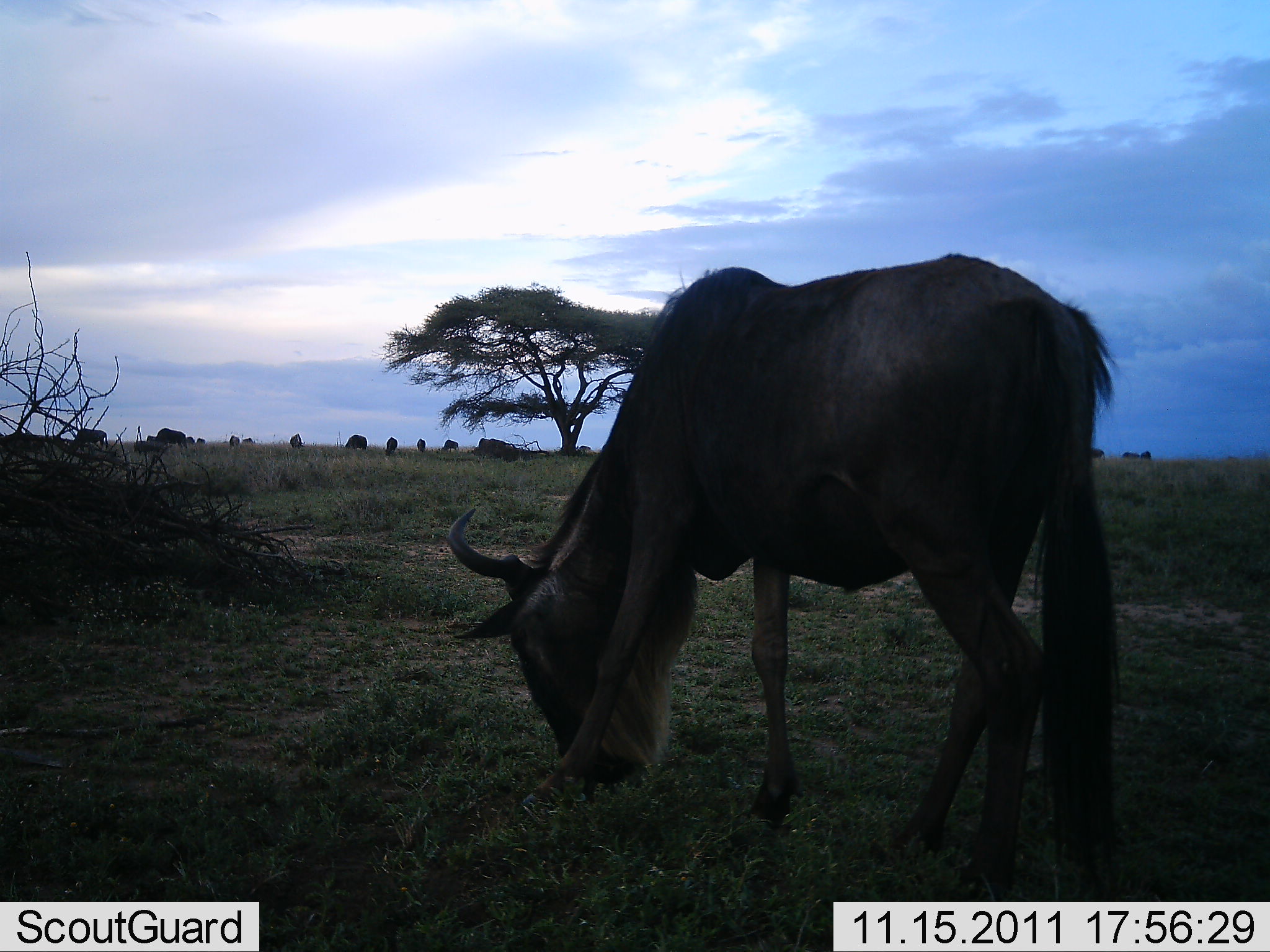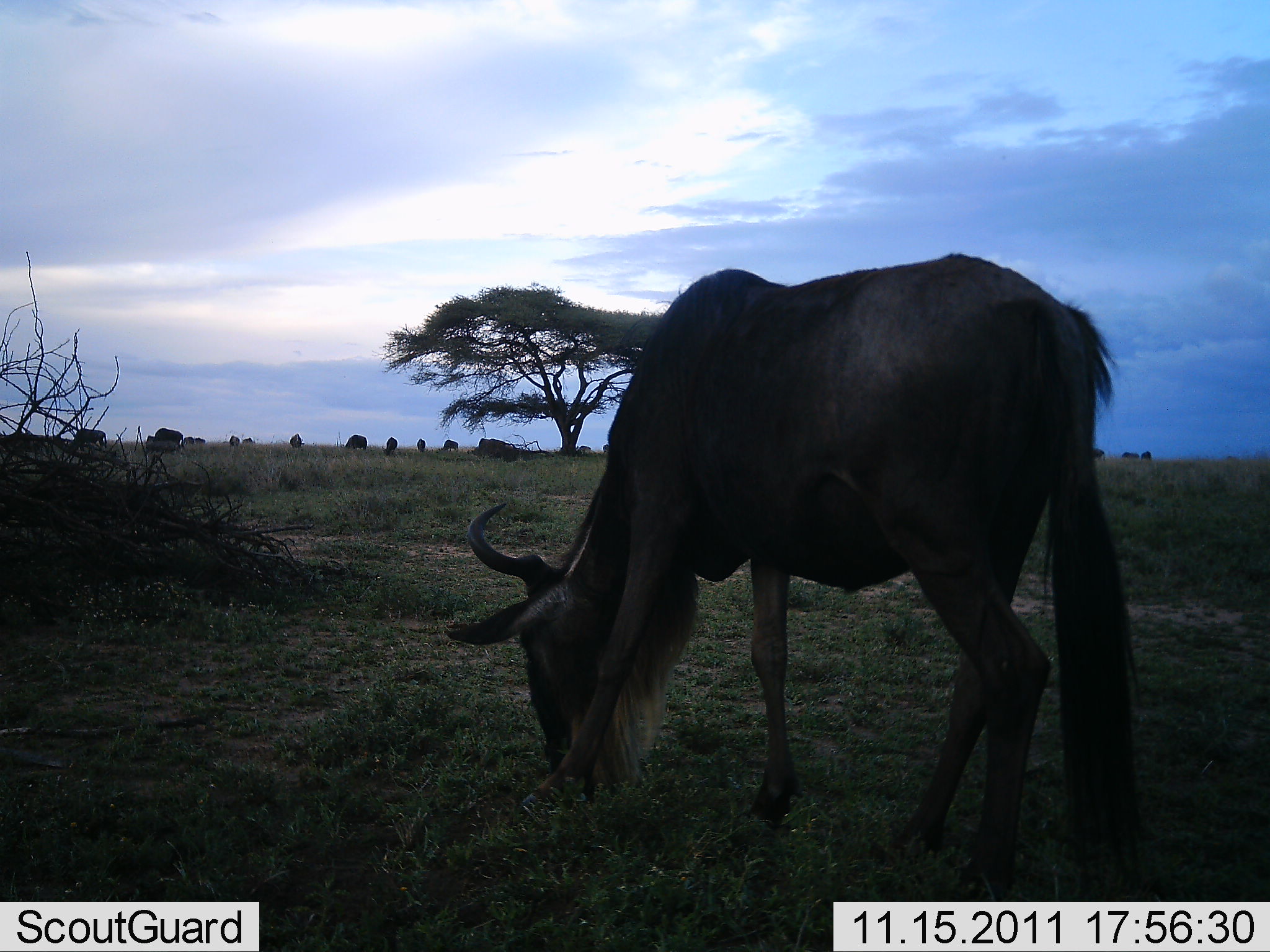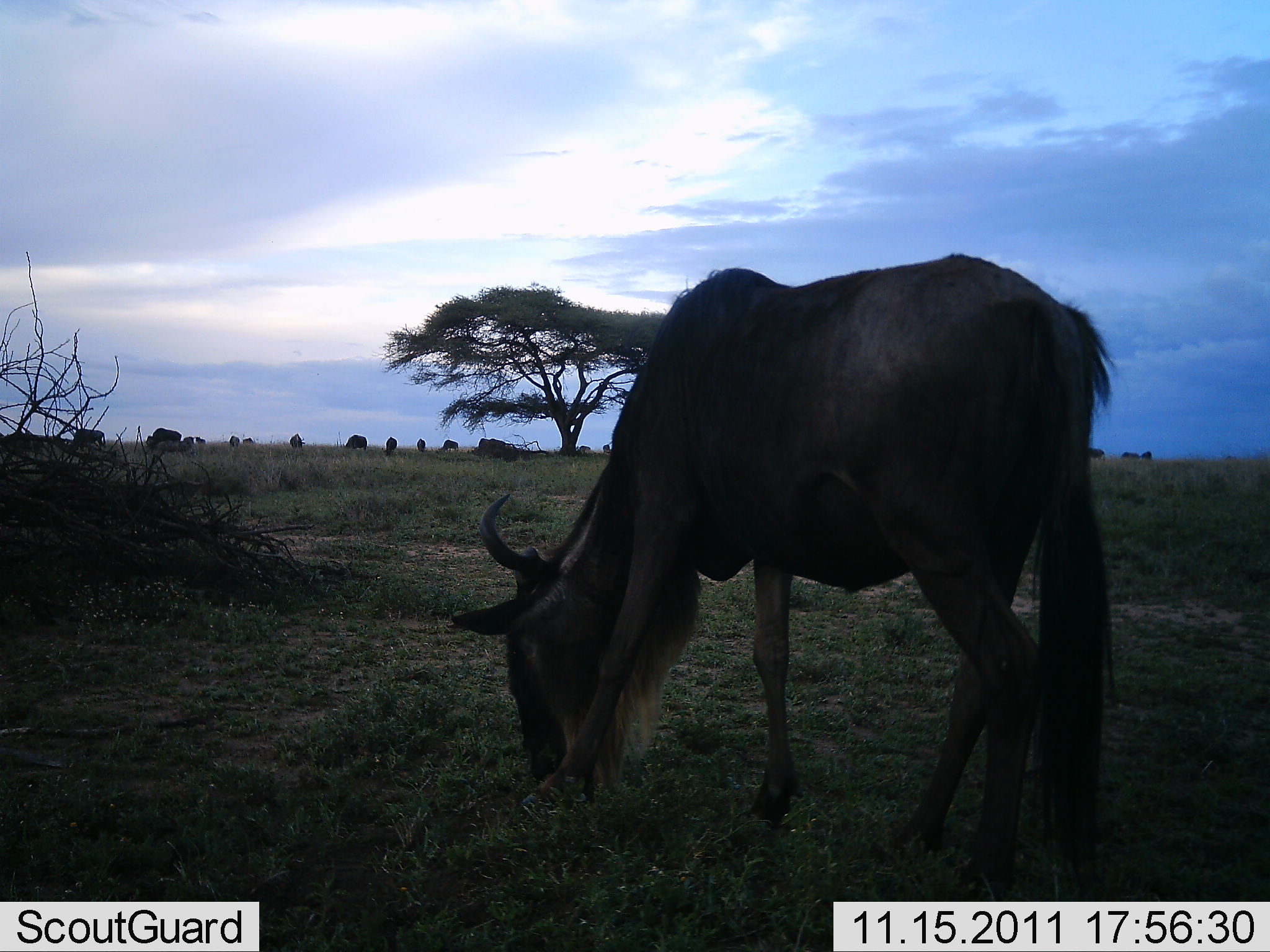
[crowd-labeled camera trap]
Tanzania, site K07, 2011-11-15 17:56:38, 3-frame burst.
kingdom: Animalia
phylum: Chordata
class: Mammalia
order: Artiodactyla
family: Bovidae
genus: Connochaetes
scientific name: Connochaetes taurinus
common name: blue wildebeest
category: wildebeest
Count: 11-50.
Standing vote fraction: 38%.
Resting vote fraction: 0%.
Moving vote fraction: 15%.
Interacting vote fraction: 0%.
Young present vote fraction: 0%.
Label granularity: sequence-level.